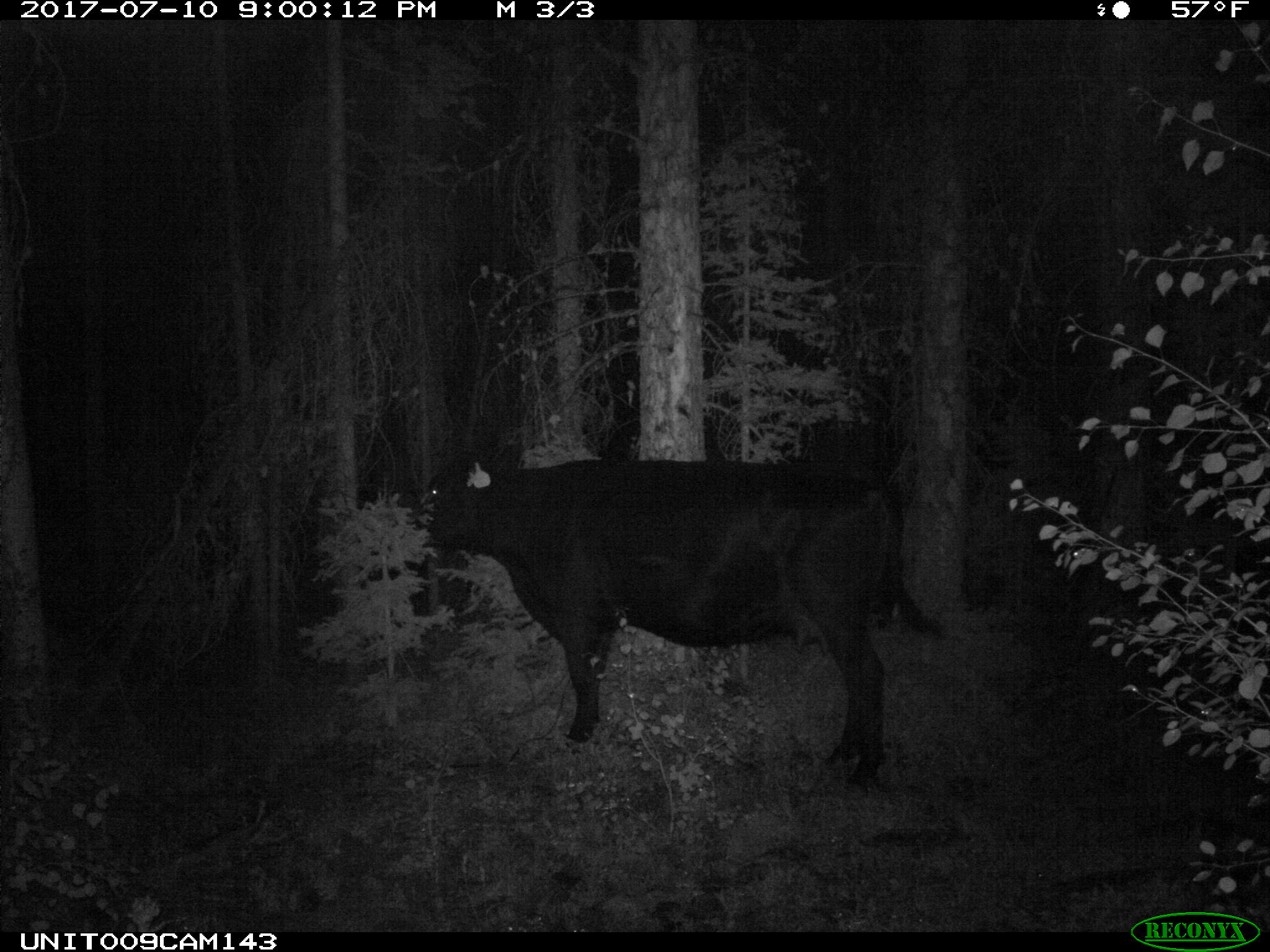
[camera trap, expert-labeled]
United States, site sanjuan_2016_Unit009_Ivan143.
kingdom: Animalia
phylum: Chordata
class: Mammalia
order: Artiodactyla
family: Bovidae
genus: Bos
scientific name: Bos taurus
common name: domestic cow